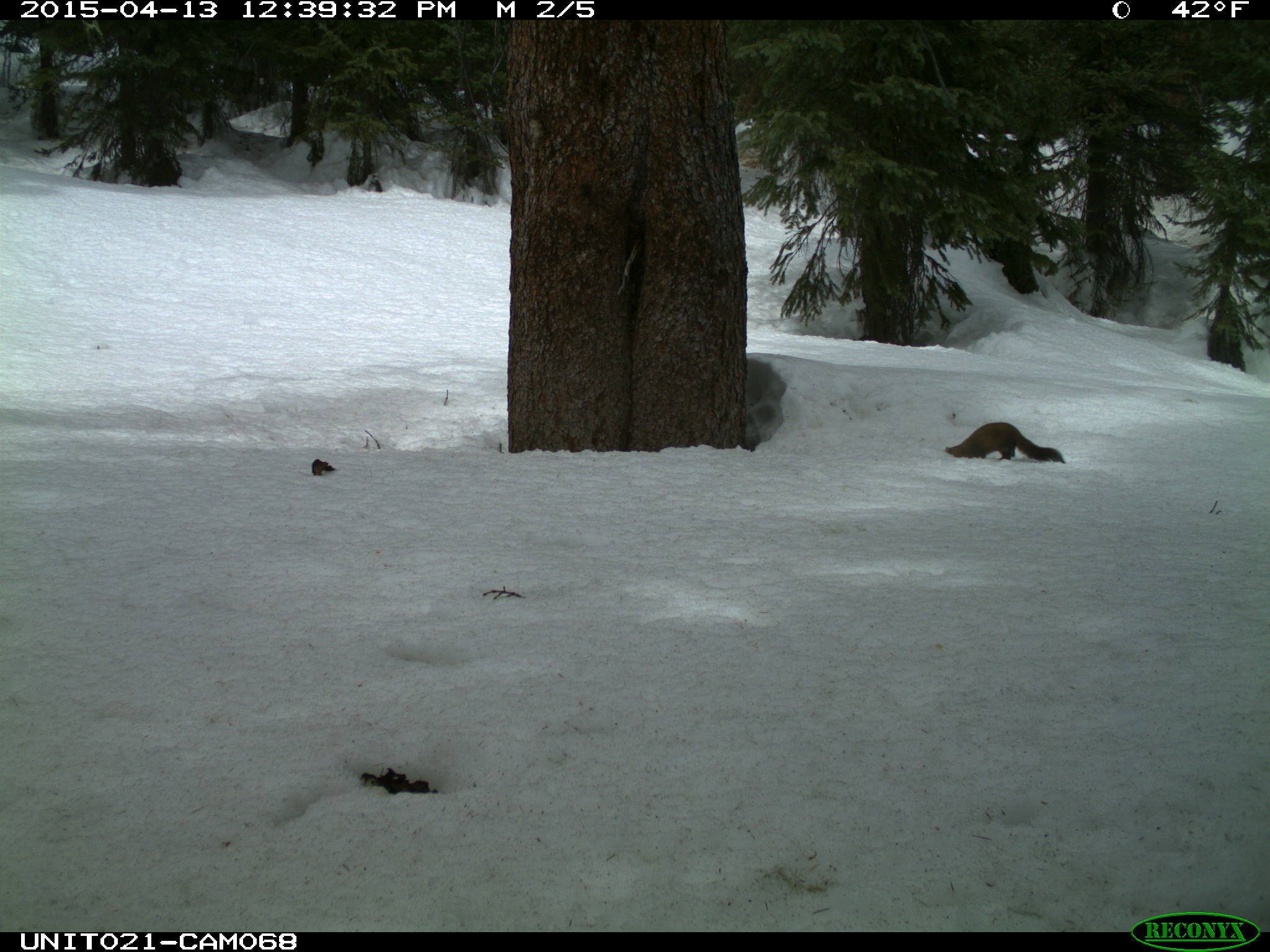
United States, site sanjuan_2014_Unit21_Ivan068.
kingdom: Animalia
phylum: Chordata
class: Mammalia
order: Carnivora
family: Mustelidae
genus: Martes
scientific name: Martes americana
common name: american marten